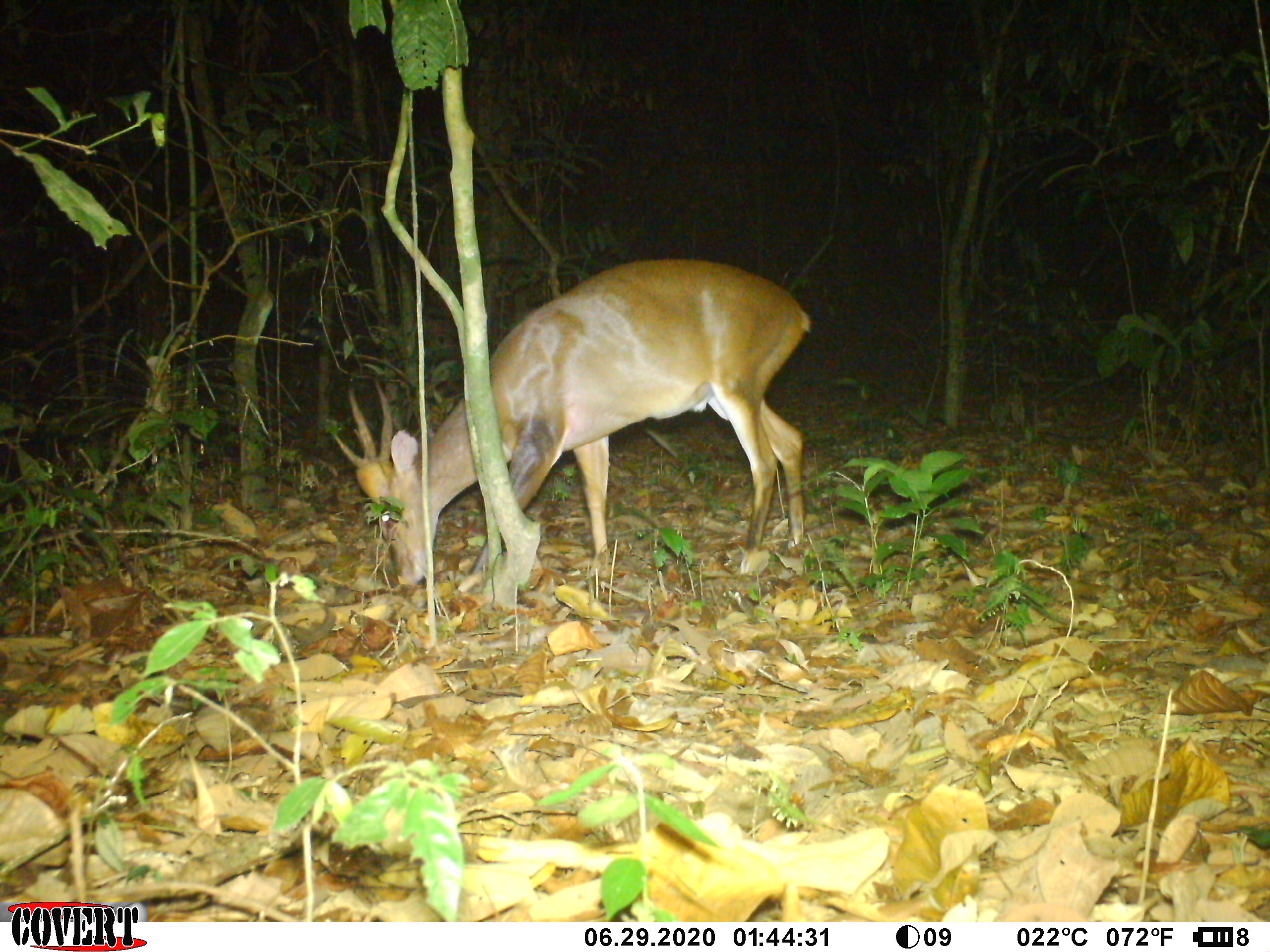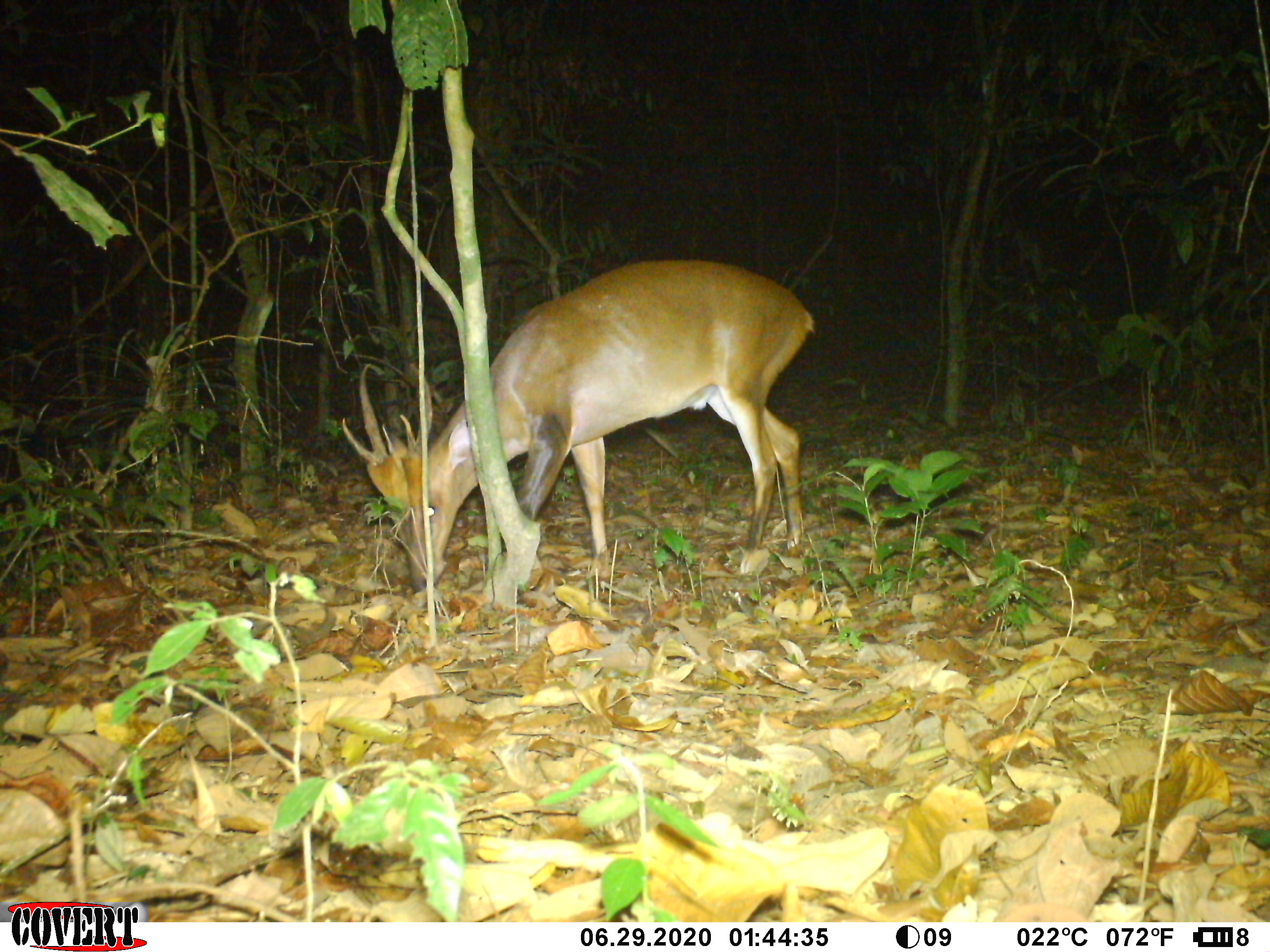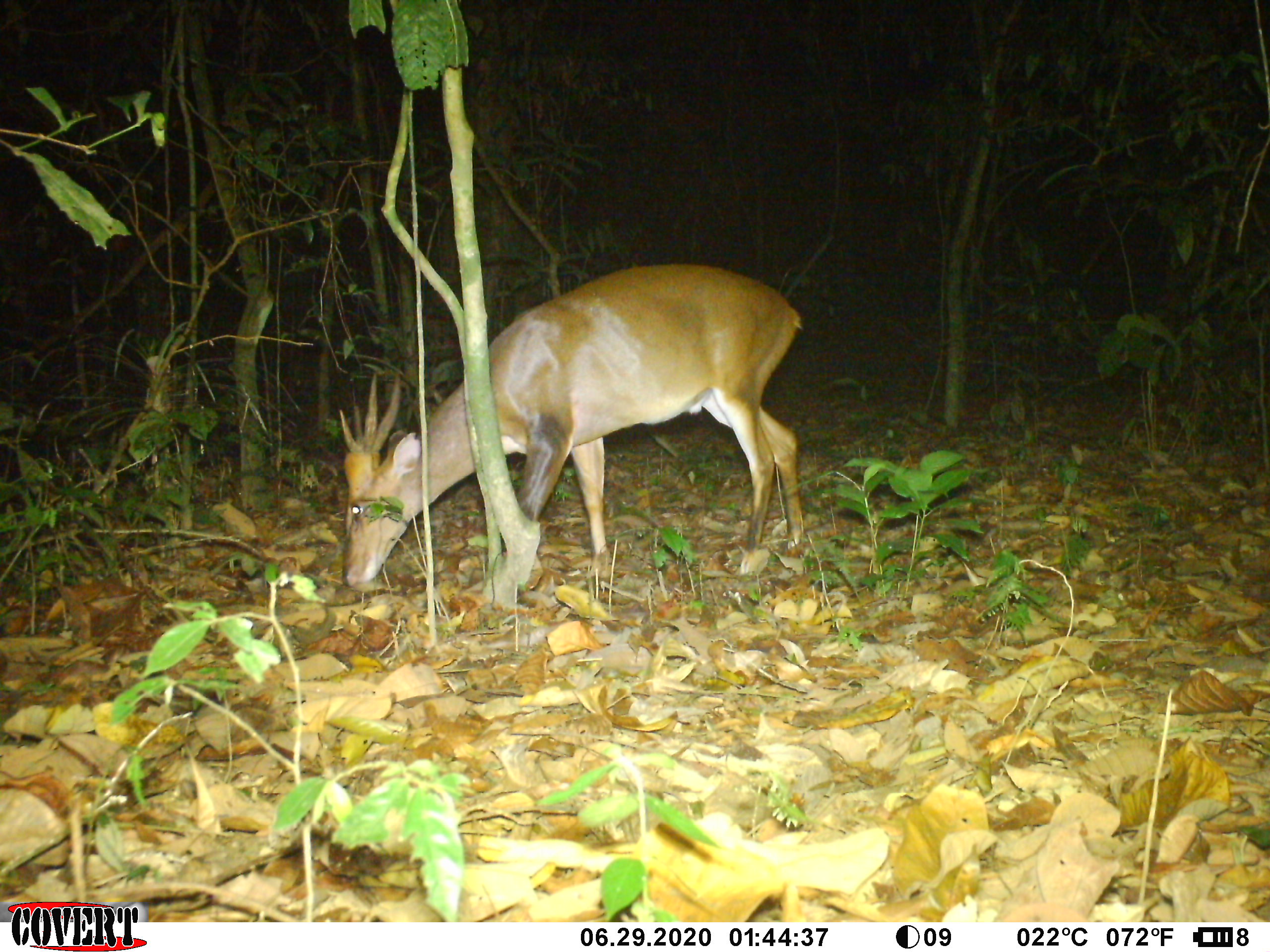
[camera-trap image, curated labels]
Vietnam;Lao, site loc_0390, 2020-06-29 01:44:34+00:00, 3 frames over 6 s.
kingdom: Animalia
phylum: Chordata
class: Mammalia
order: Artiodactyla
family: Cervidae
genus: Muntiacus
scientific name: Muntiacus vuquangensis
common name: large-antlered muntjac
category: large antlered muntjac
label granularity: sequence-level